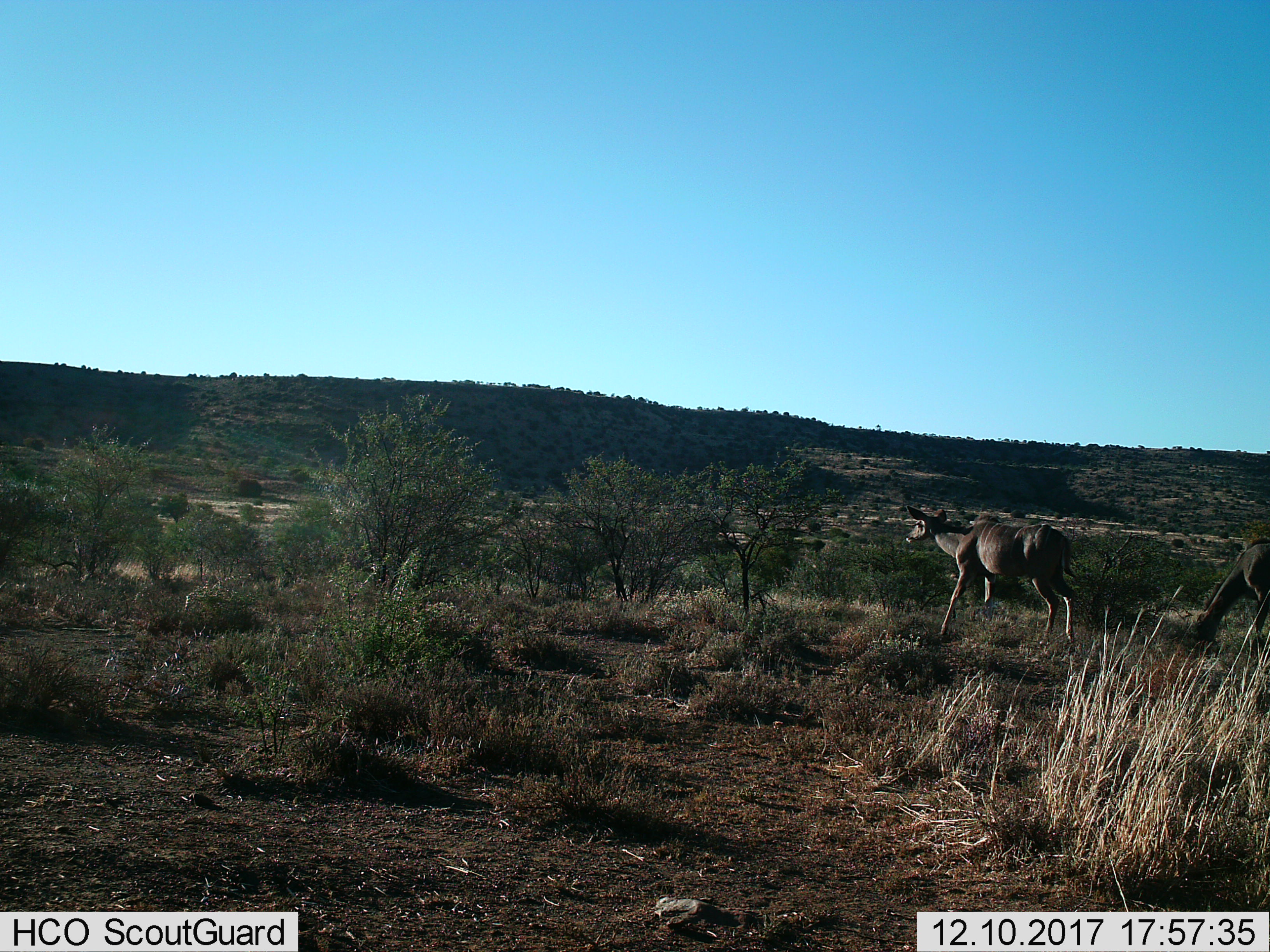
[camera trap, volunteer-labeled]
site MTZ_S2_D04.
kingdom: Animalia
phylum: Chordata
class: Mammalia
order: Artiodactyla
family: Bovidae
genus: Tragelaphus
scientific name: Tragelaphus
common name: kudu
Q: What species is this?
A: Kudu (Tragelaphus).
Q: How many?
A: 2.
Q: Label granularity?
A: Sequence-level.